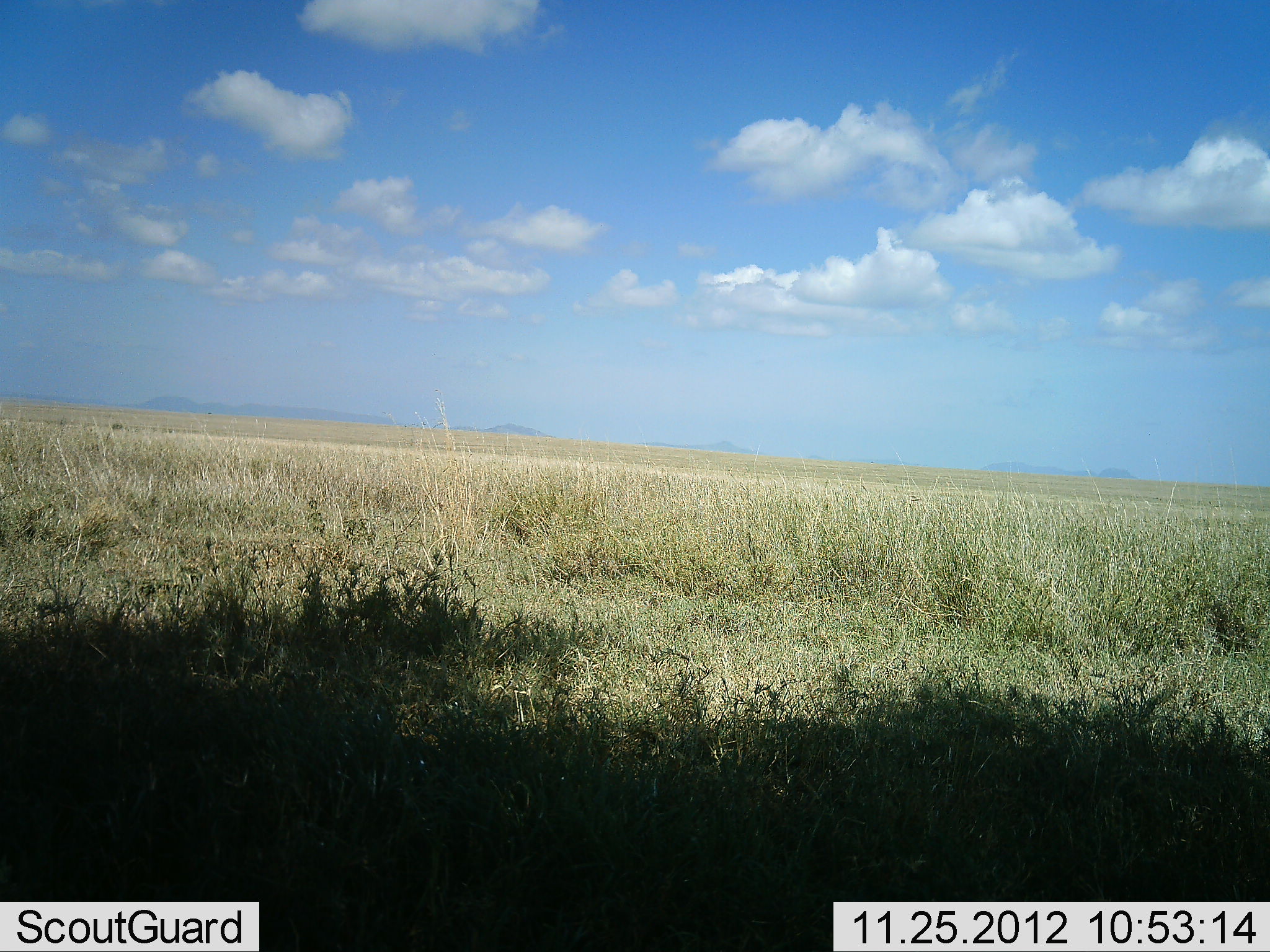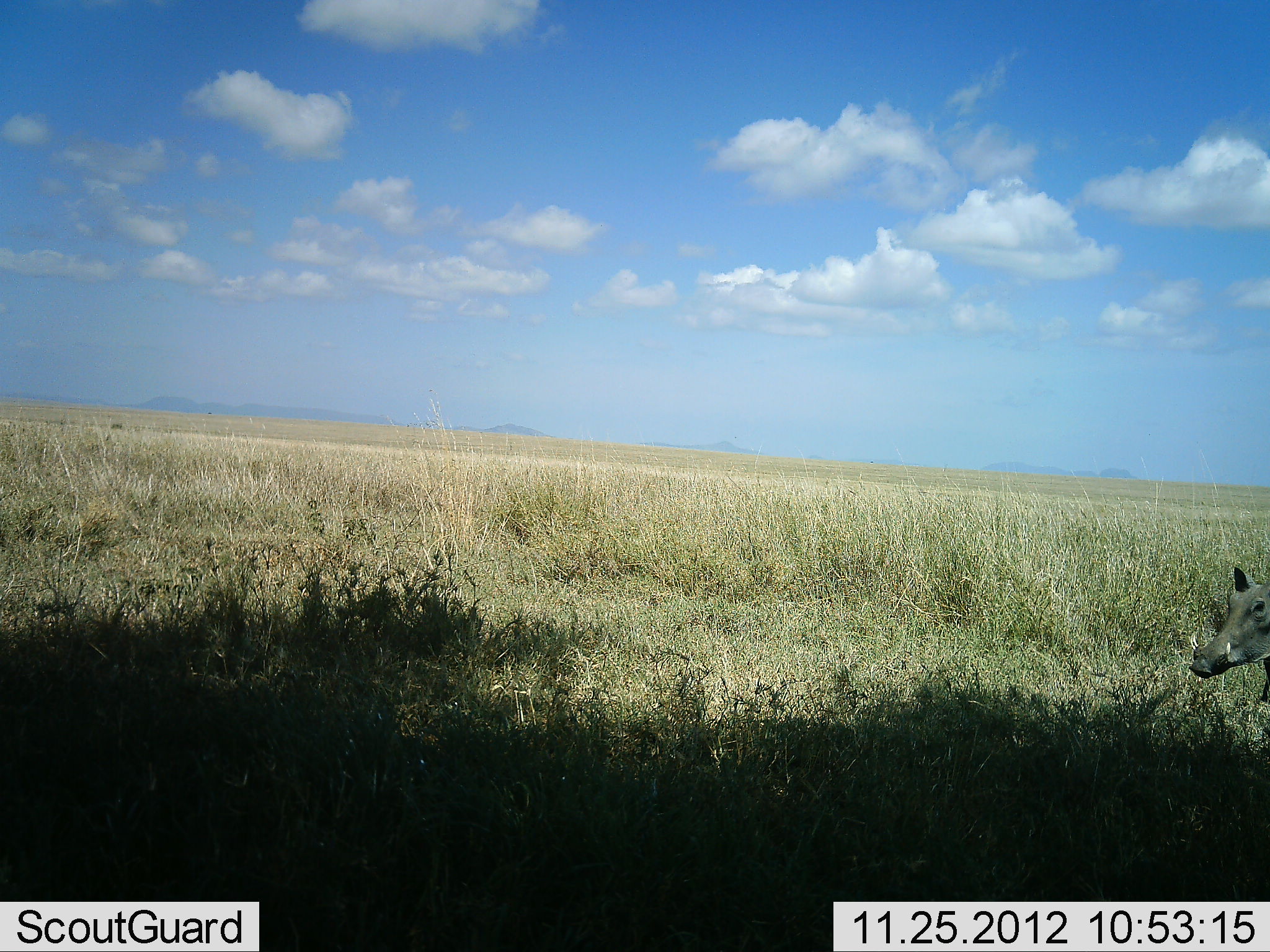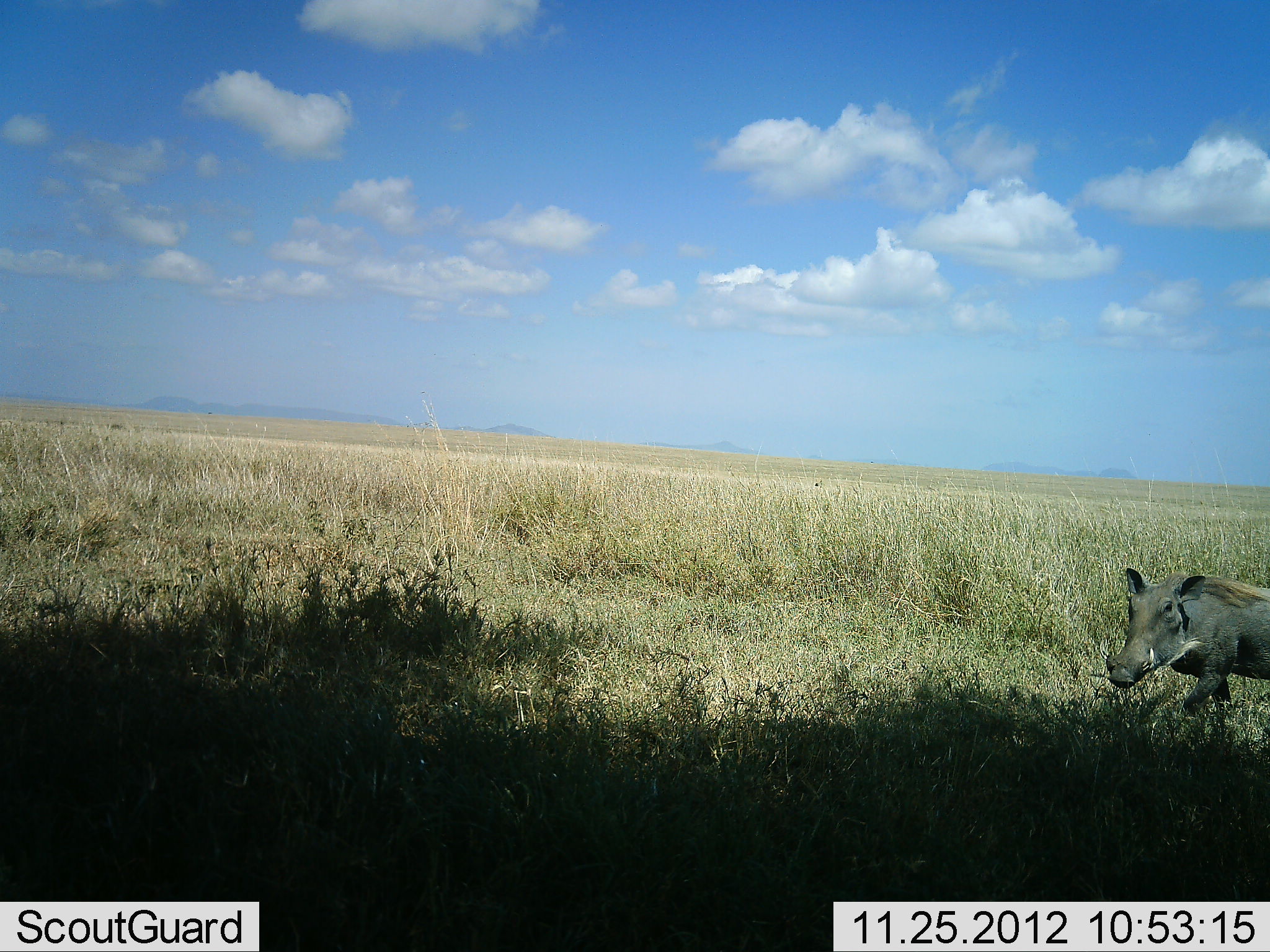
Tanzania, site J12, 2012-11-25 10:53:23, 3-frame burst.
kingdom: Animalia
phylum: Chordata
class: Mammalia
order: Artiodactyla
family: Suidae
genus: Phacochoerus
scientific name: Phacochoerus africanus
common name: warthog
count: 1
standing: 10%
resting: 0%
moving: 90%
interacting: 0%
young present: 0%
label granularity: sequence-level